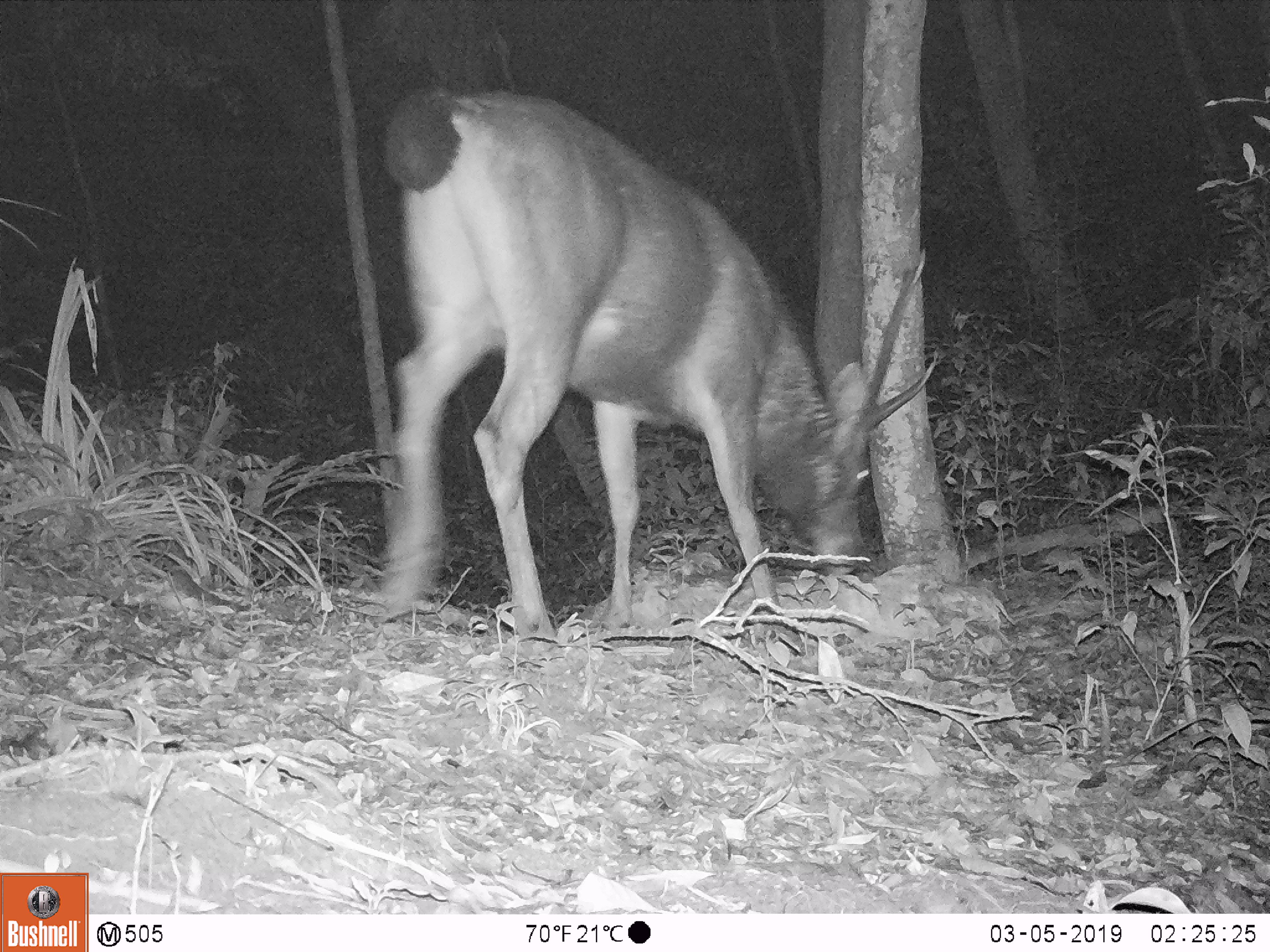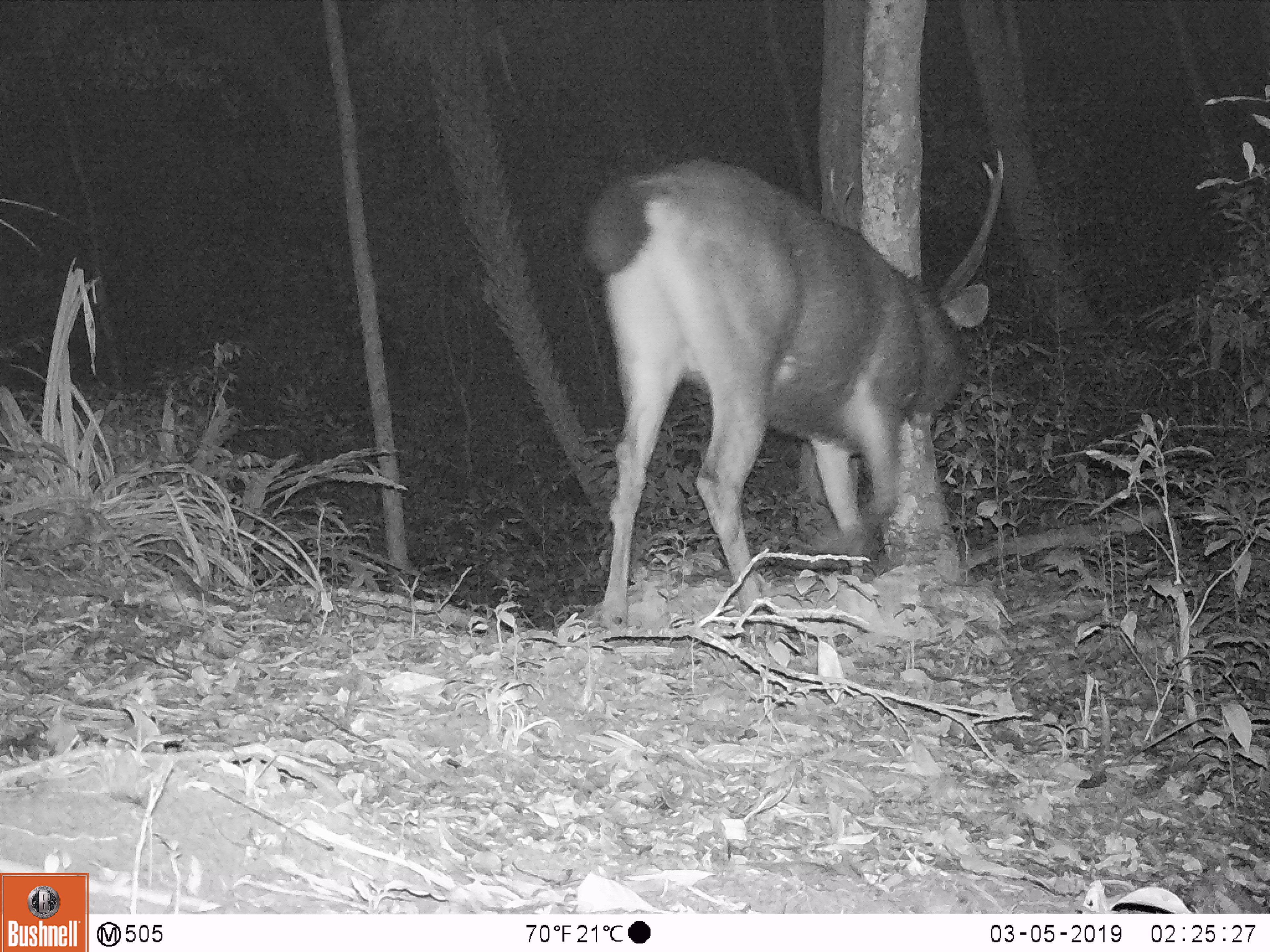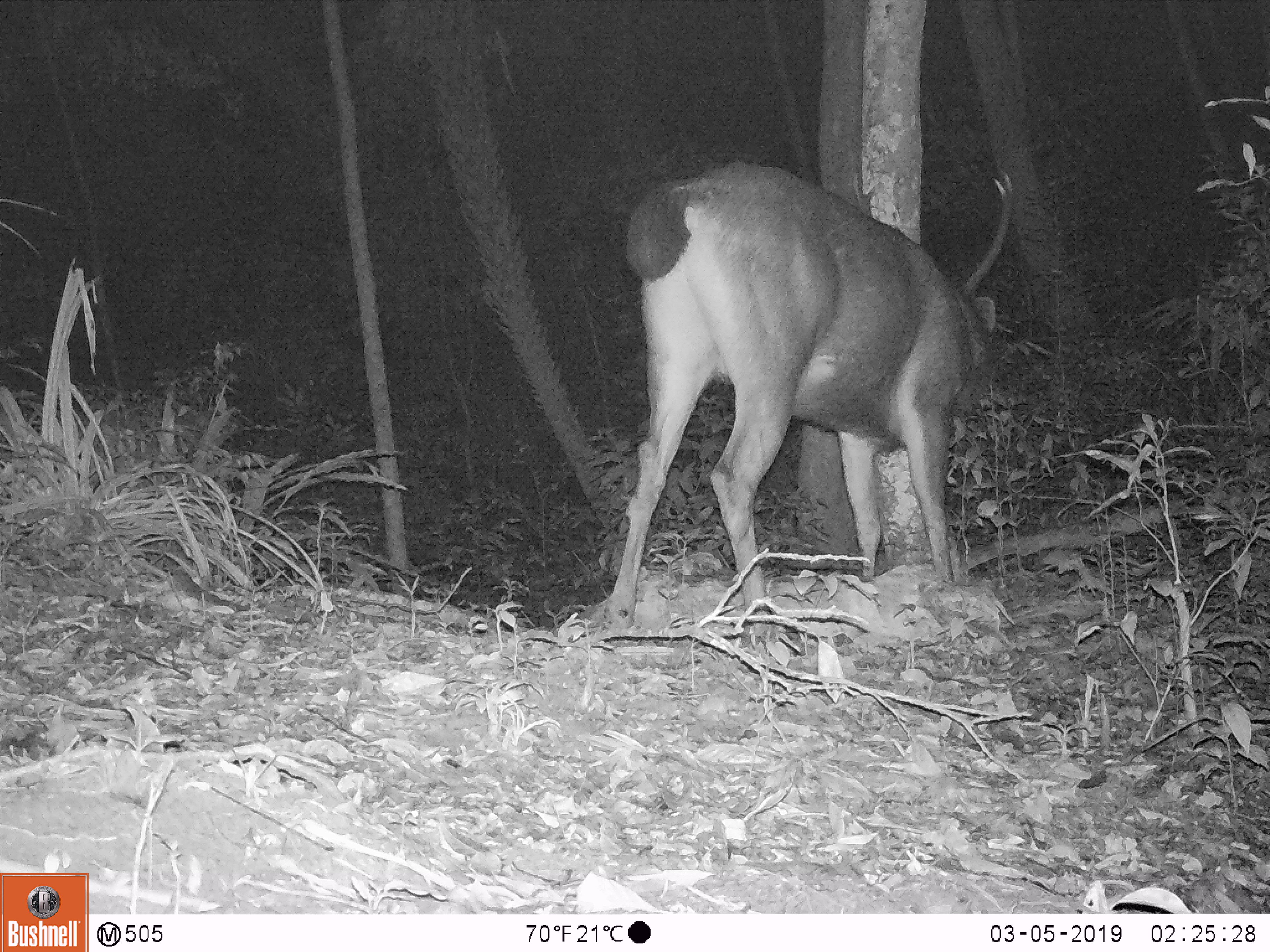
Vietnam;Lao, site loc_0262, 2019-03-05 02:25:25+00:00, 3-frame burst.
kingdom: Animalia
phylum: Chordata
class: Mammalia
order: Artiodactyla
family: Cervidae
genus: Rusa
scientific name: Rusa unicolor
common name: sambar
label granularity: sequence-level